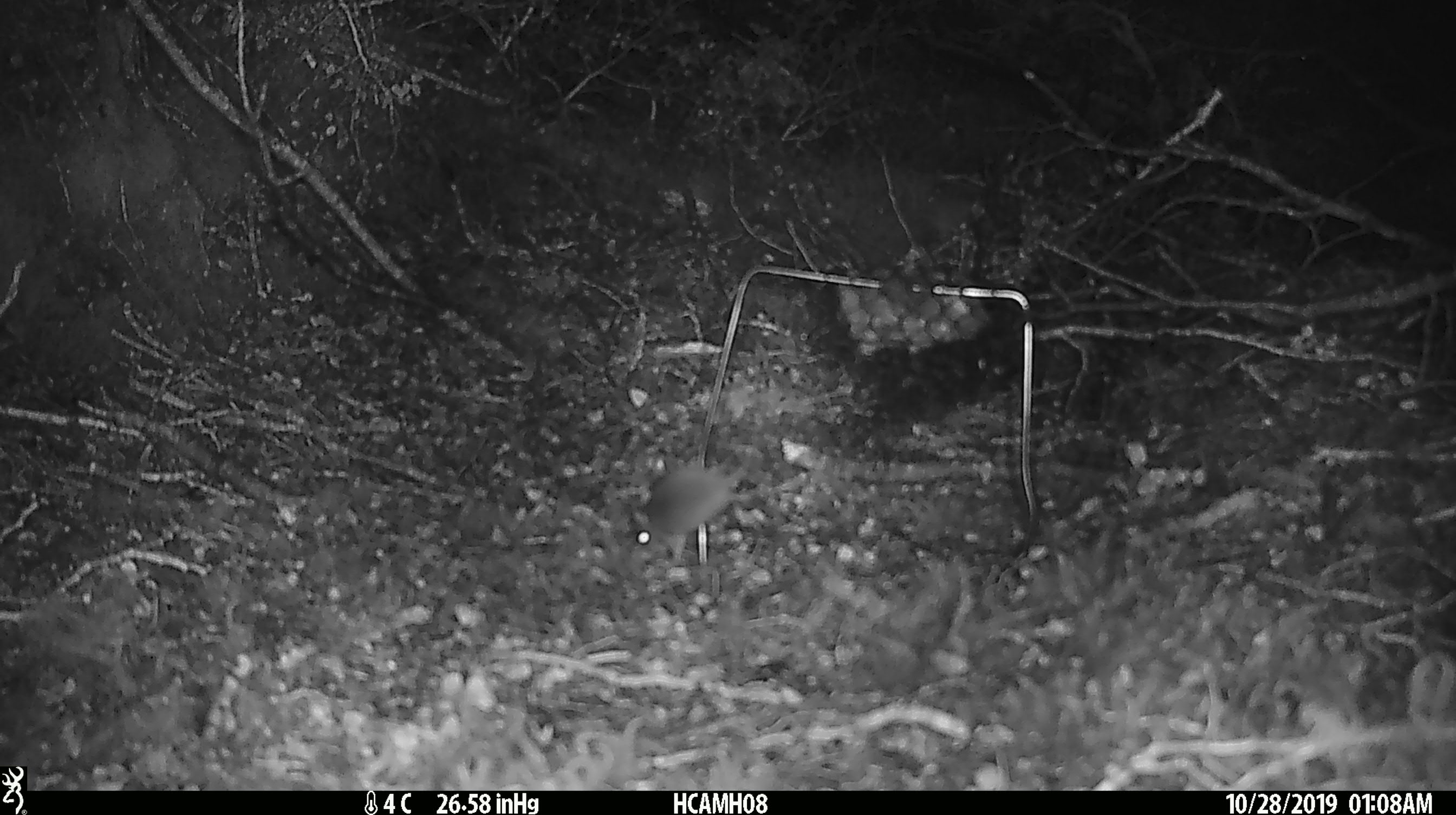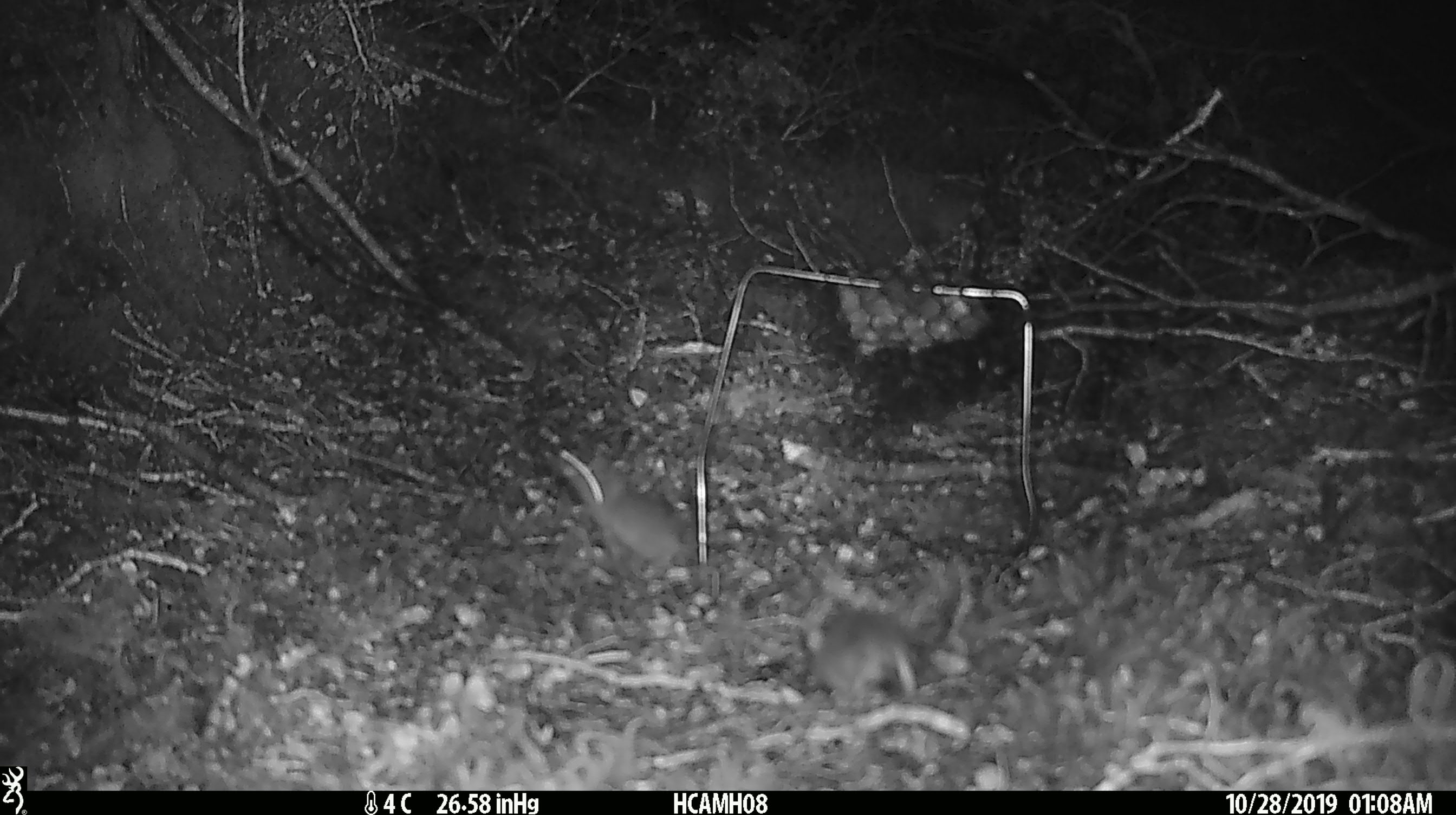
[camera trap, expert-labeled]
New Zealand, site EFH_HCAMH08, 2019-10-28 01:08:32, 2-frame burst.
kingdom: Animalia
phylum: Chordata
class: Mammalia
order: Rodentia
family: Muridae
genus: Mus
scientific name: Mus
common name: mouse